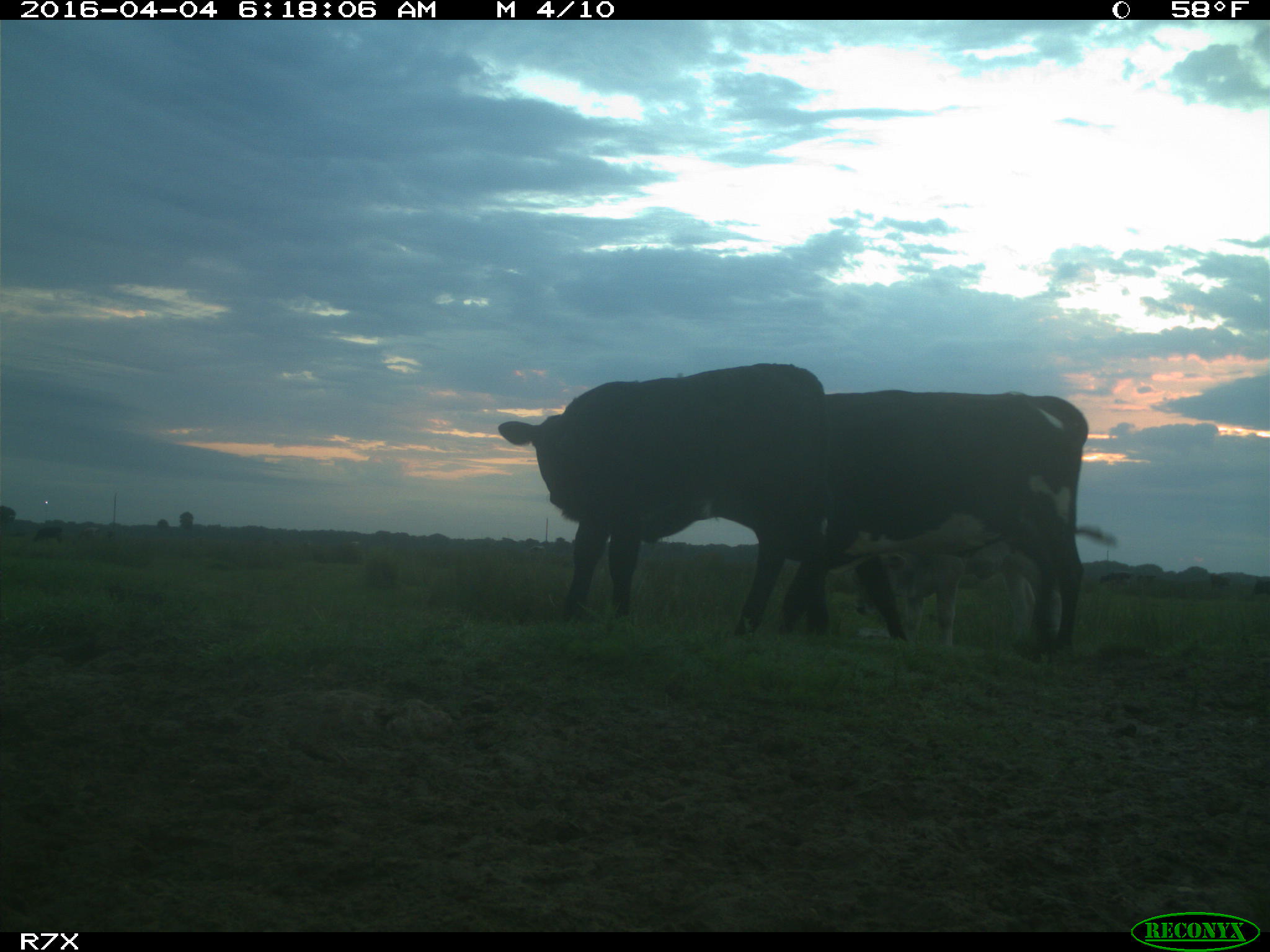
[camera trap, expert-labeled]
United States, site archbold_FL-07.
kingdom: Animalia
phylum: Chordata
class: Mammalia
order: Artiodactyla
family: Bovidae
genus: Bos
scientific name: Bos taurus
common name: domestic cow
Bos taurus (domestic cow).